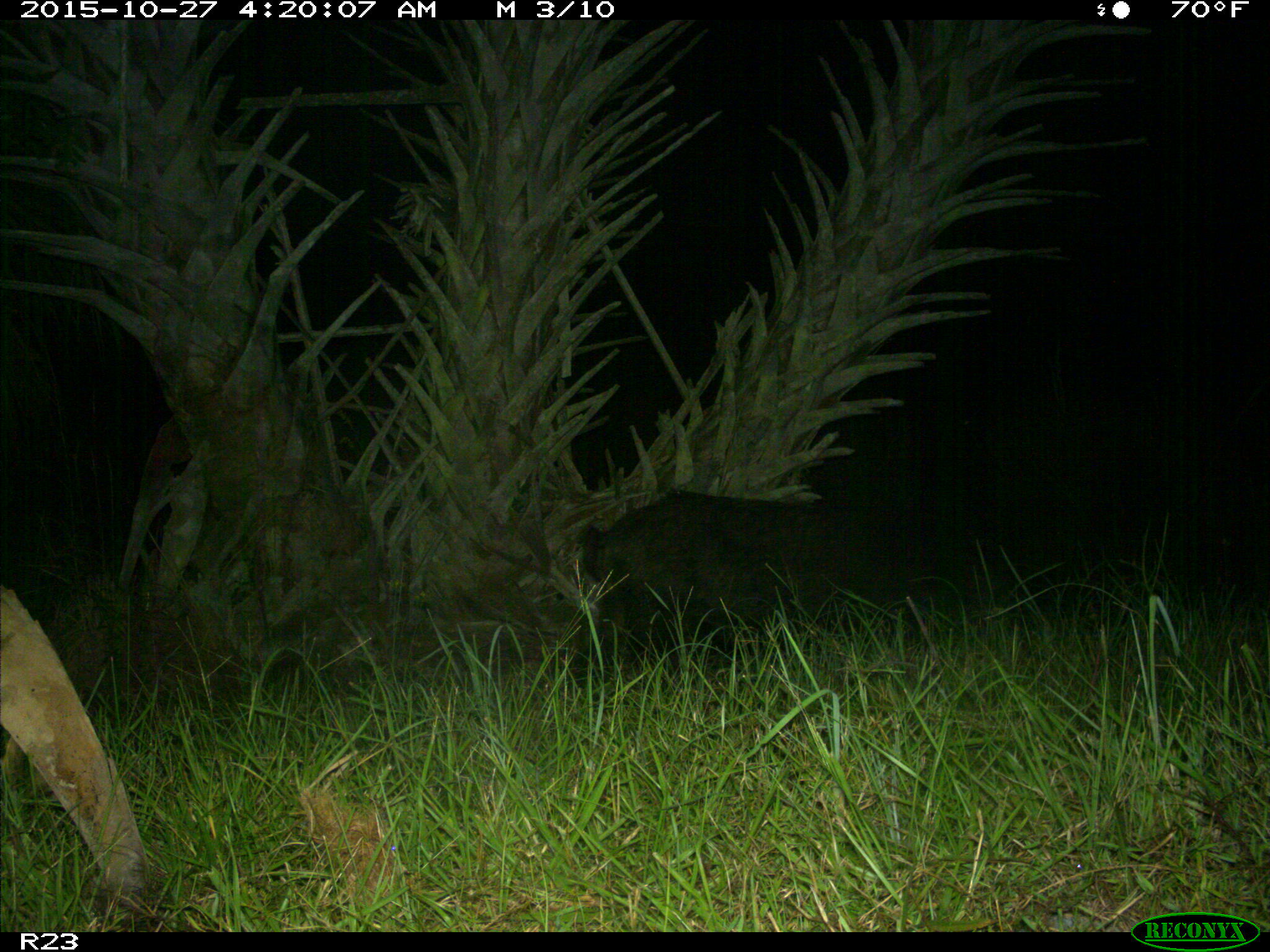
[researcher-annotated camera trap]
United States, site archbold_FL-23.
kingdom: Animalia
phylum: Chordata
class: Mammalia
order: Artiodactyla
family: Suidae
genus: Sus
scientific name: Sus scrofa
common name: wild boar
Sus scrofa (wild boar).